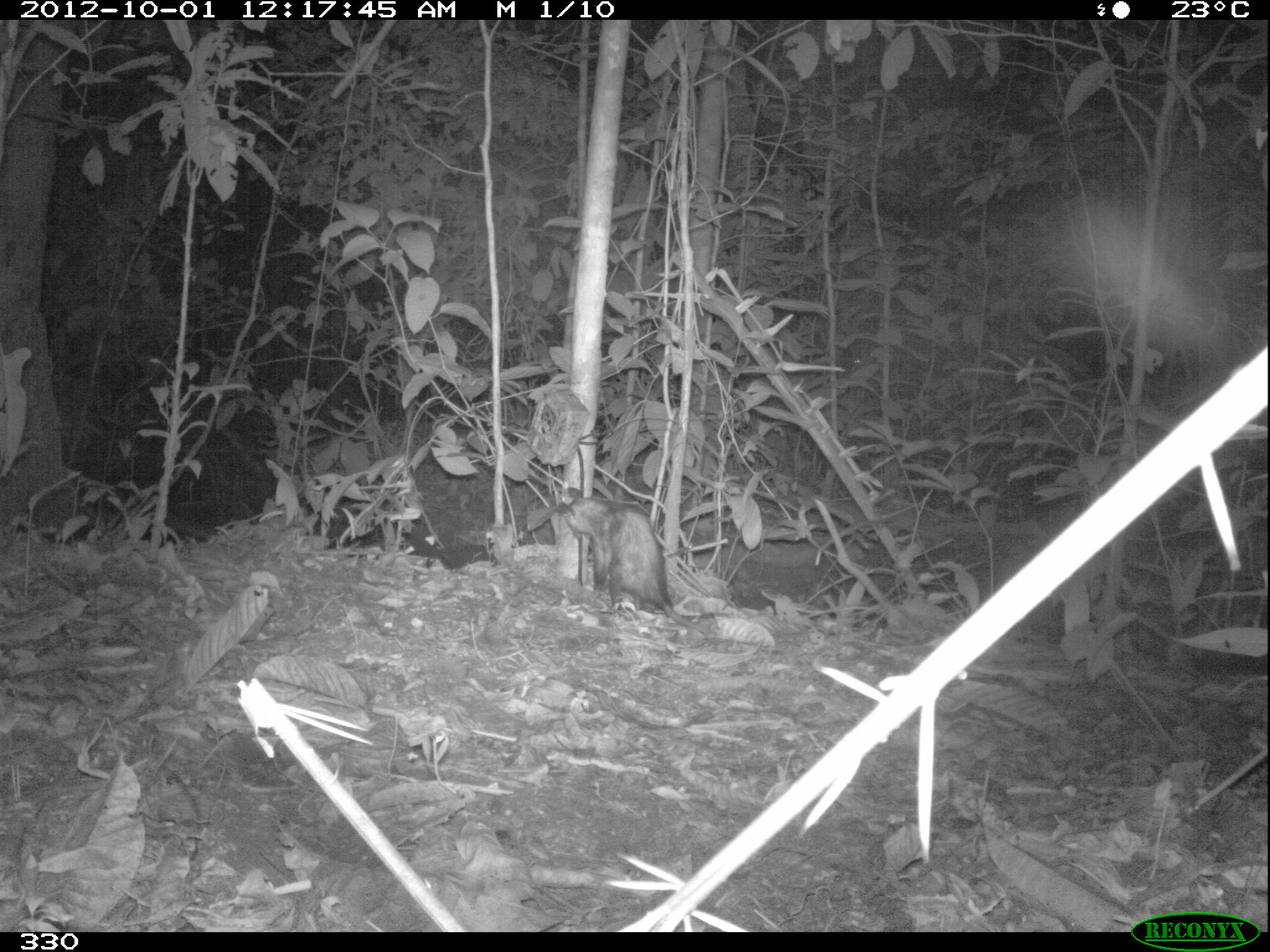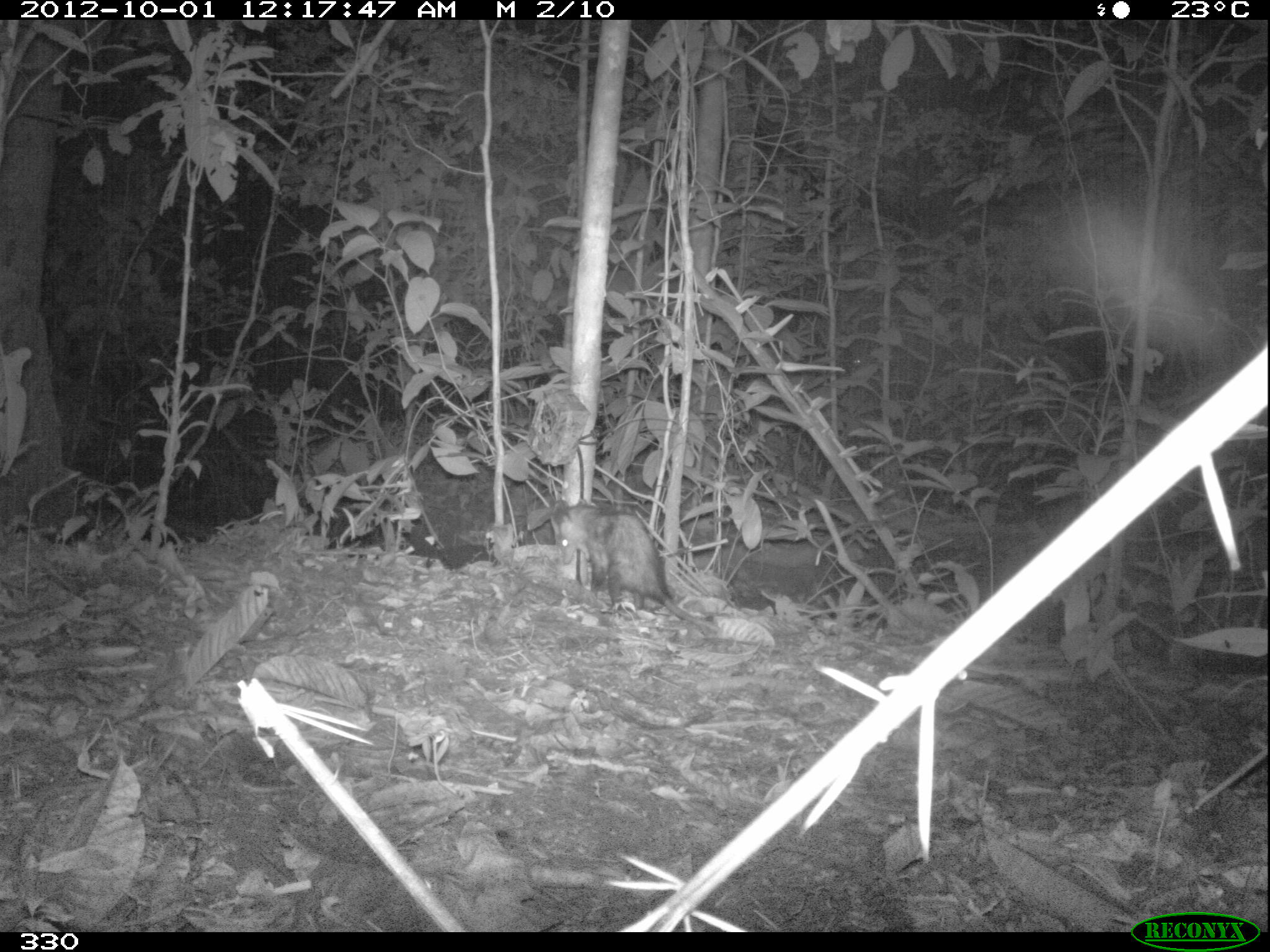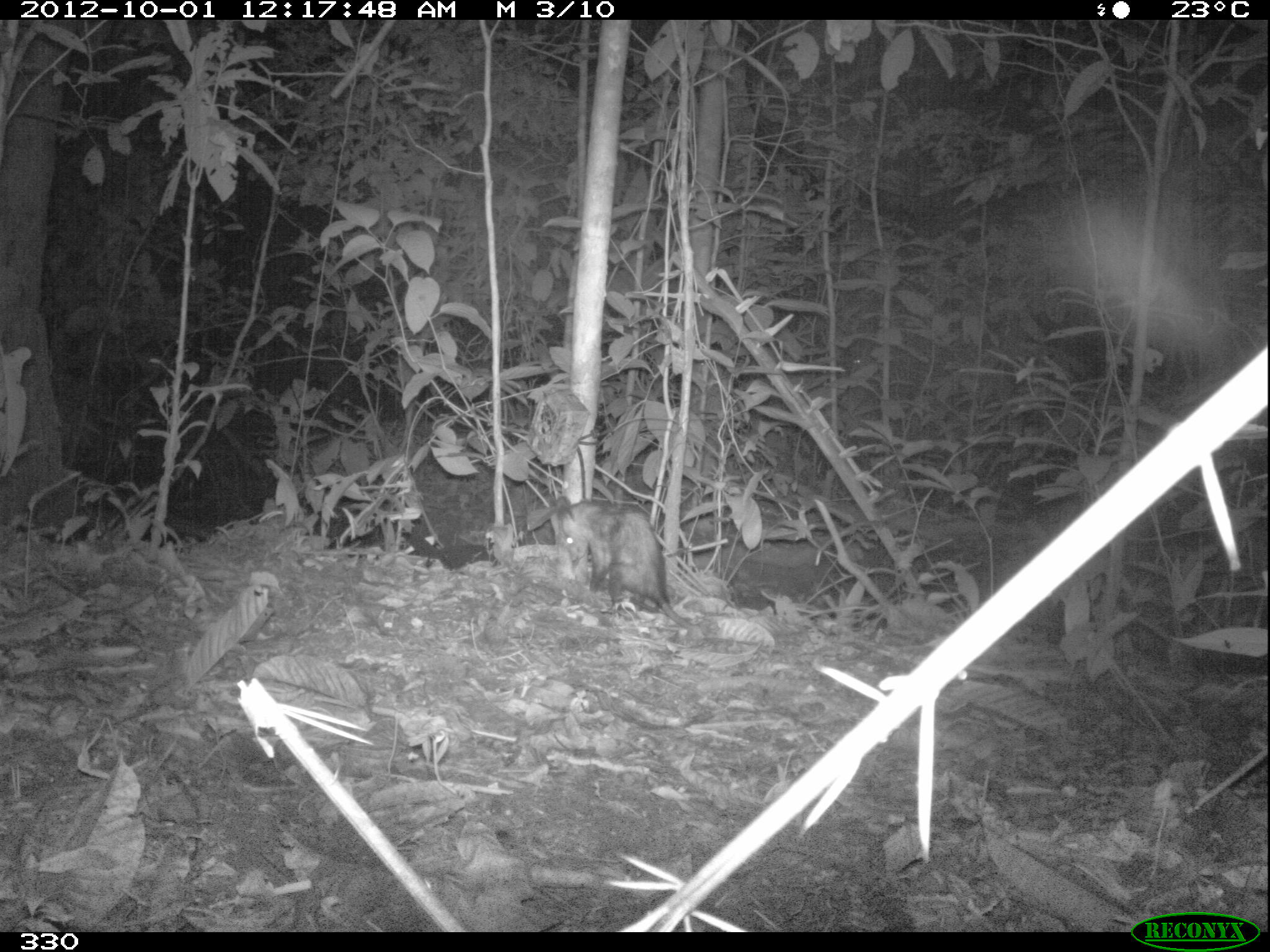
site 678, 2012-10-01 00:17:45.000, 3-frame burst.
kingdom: Animalia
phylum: Chordata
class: Mammalia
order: Didelphimorphia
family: Didelphidae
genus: Didelphis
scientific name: Didelphis marsupialis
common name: southern opossum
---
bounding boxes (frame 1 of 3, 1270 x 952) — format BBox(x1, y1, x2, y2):
didelphis marsupialis: BBox(556, 486, 707, 637)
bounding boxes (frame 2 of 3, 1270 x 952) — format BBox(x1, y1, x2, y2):
didelphis marsupialis: BBox(550, 498, 720, 631)